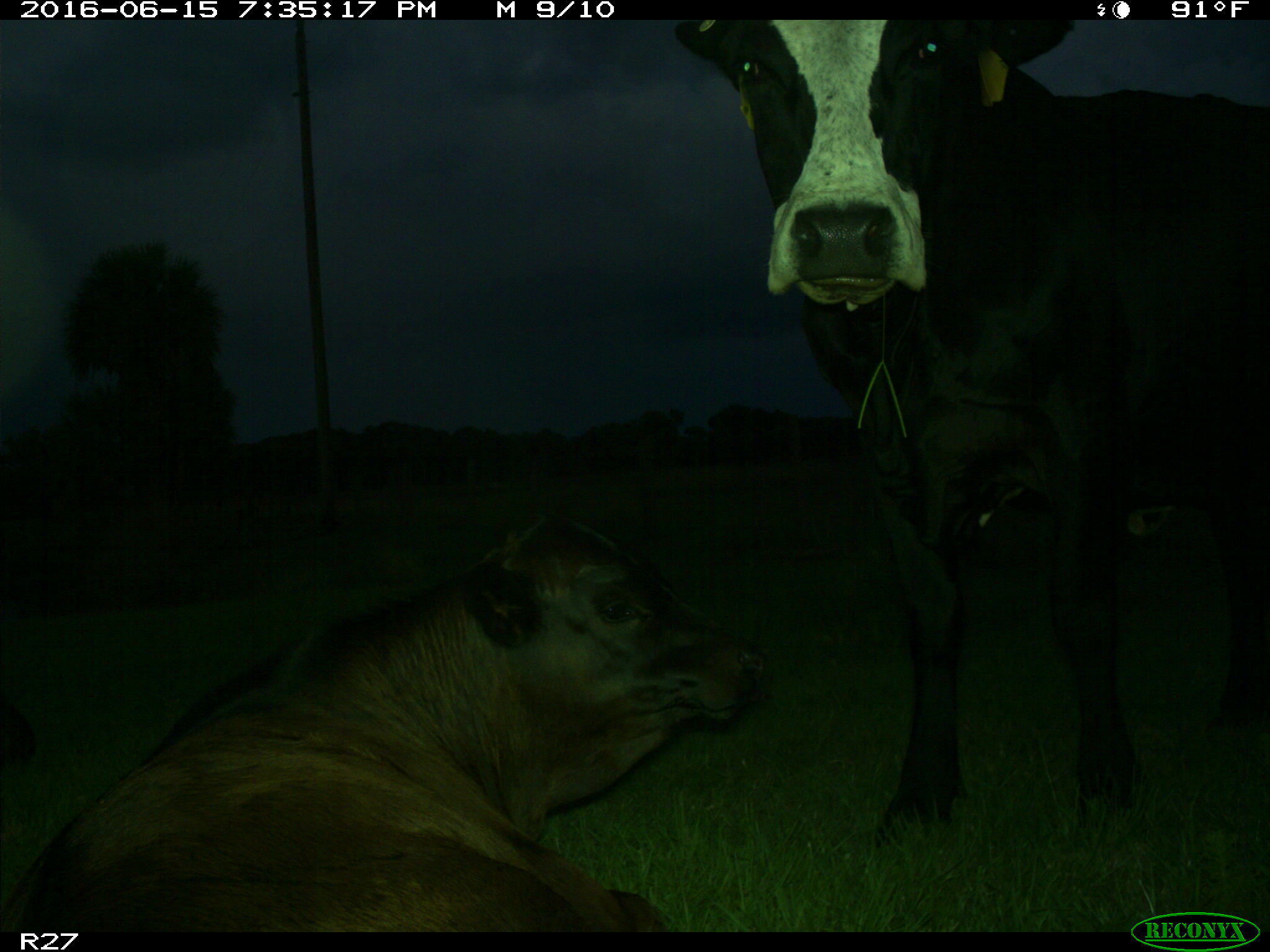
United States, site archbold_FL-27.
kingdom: Animalia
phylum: Chordata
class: Mammalia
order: Artiodactyla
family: Bovidae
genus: Bos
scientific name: Bos taurus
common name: domestic cow